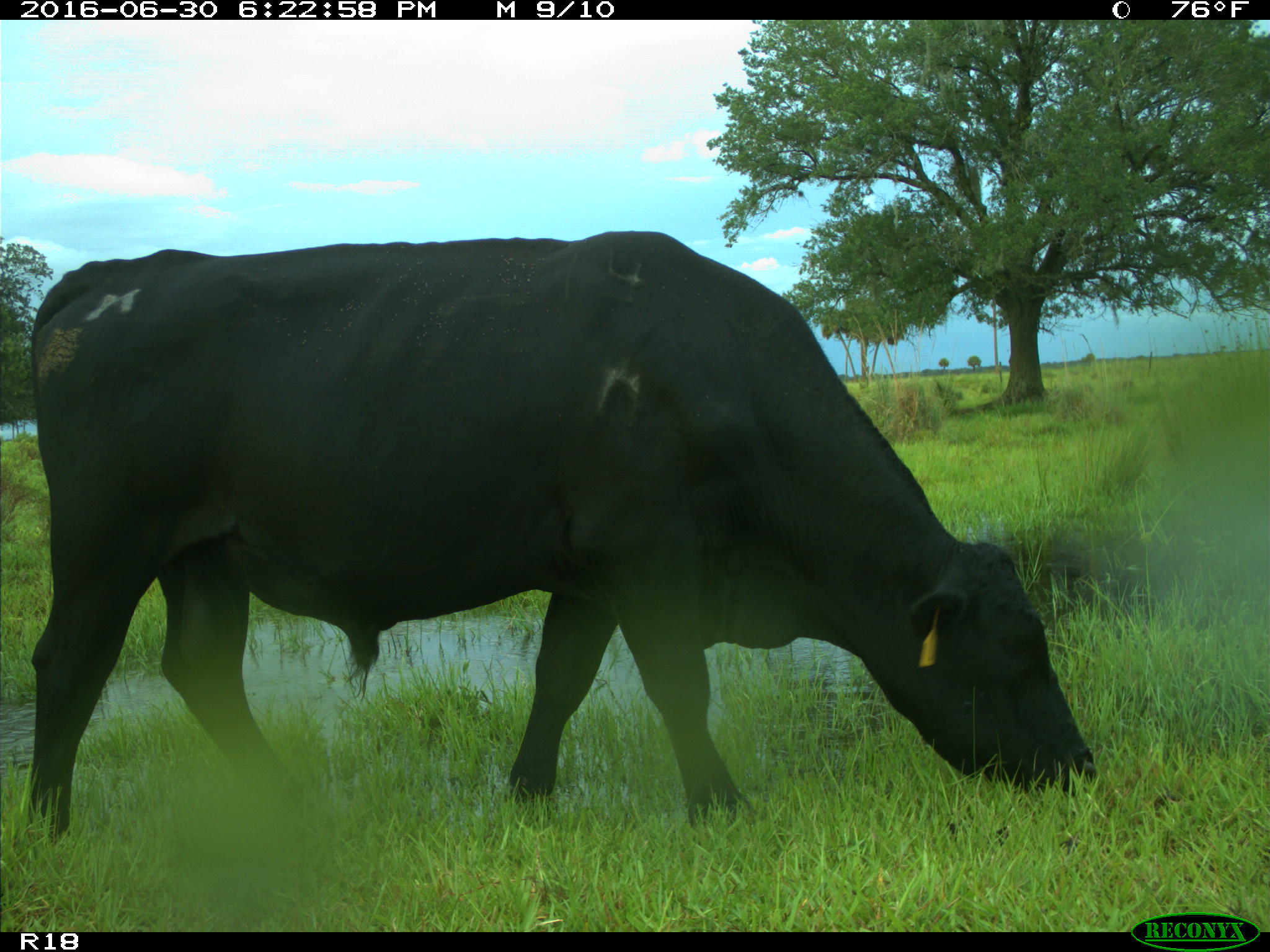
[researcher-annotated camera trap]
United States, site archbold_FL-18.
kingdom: Animalia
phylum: Chordata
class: Mammalia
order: Artiodactyla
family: Bovidae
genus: Bos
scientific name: Bos taurus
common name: domestic cow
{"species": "Bos taurus (domestic cow)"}